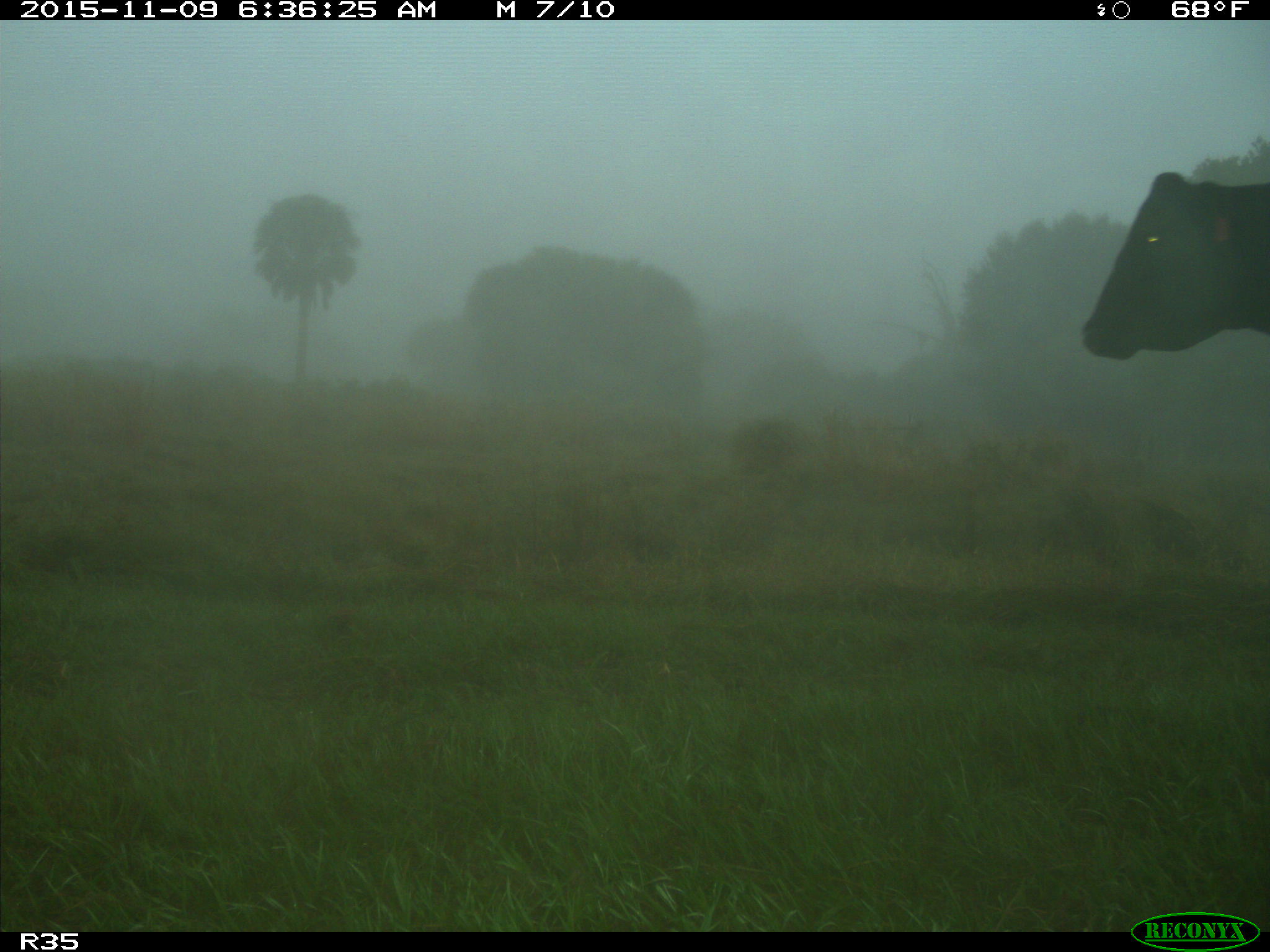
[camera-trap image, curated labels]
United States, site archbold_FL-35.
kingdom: Animalia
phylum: Chordata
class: Mammalia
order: Artiodactyla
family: Bovidae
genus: Bos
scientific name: Bos taurus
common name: domestic cow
Bos taurus (domestic cow).